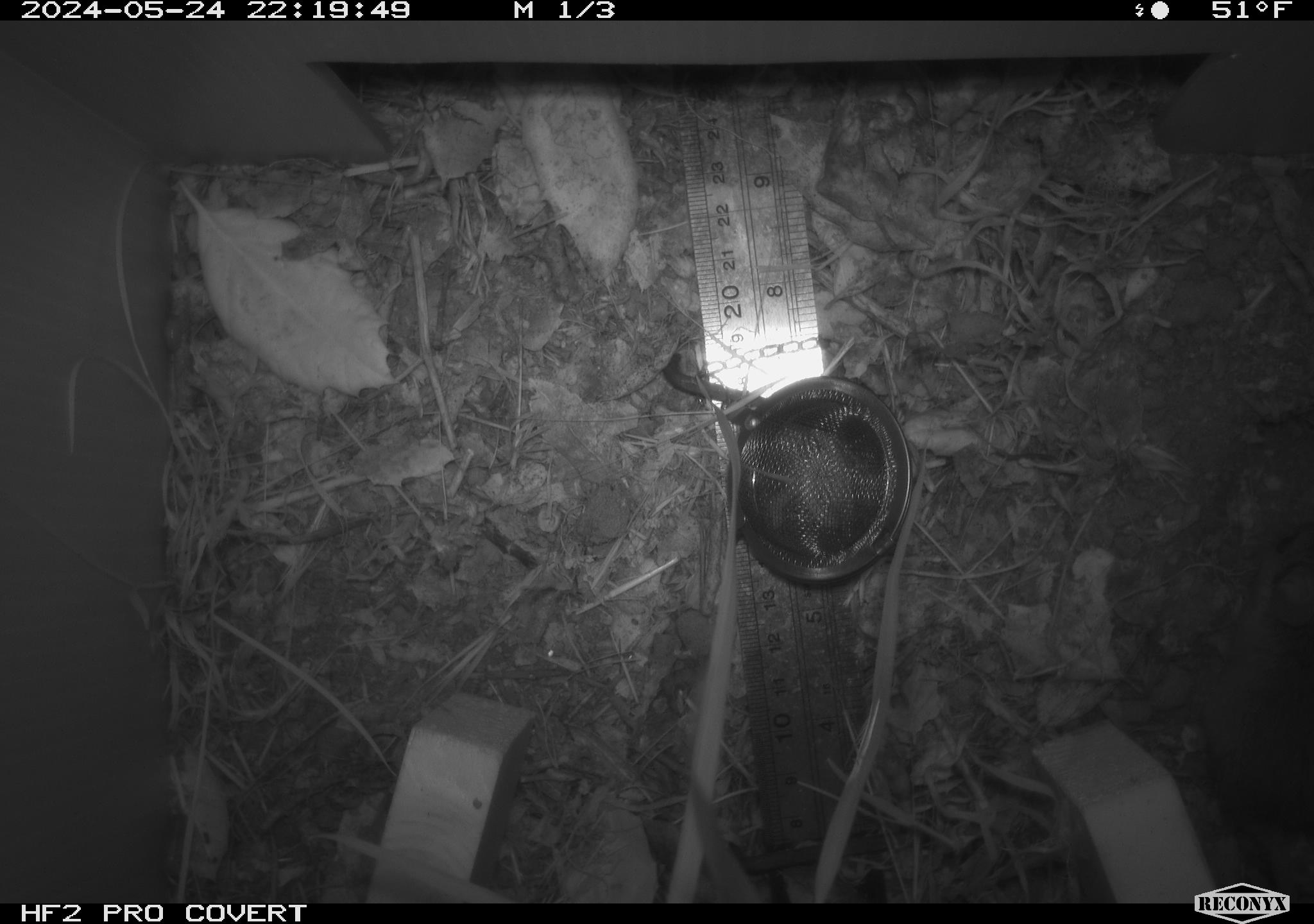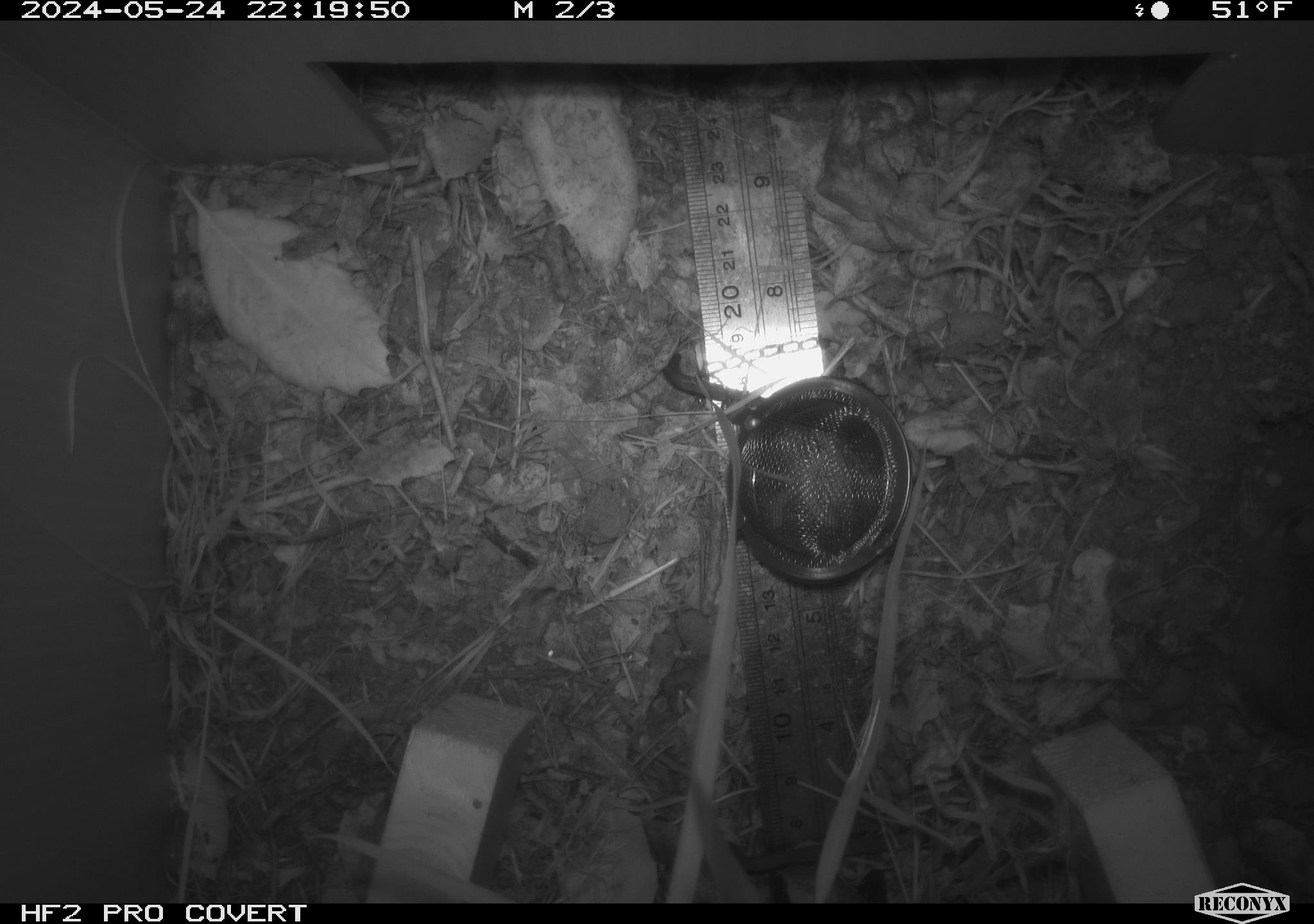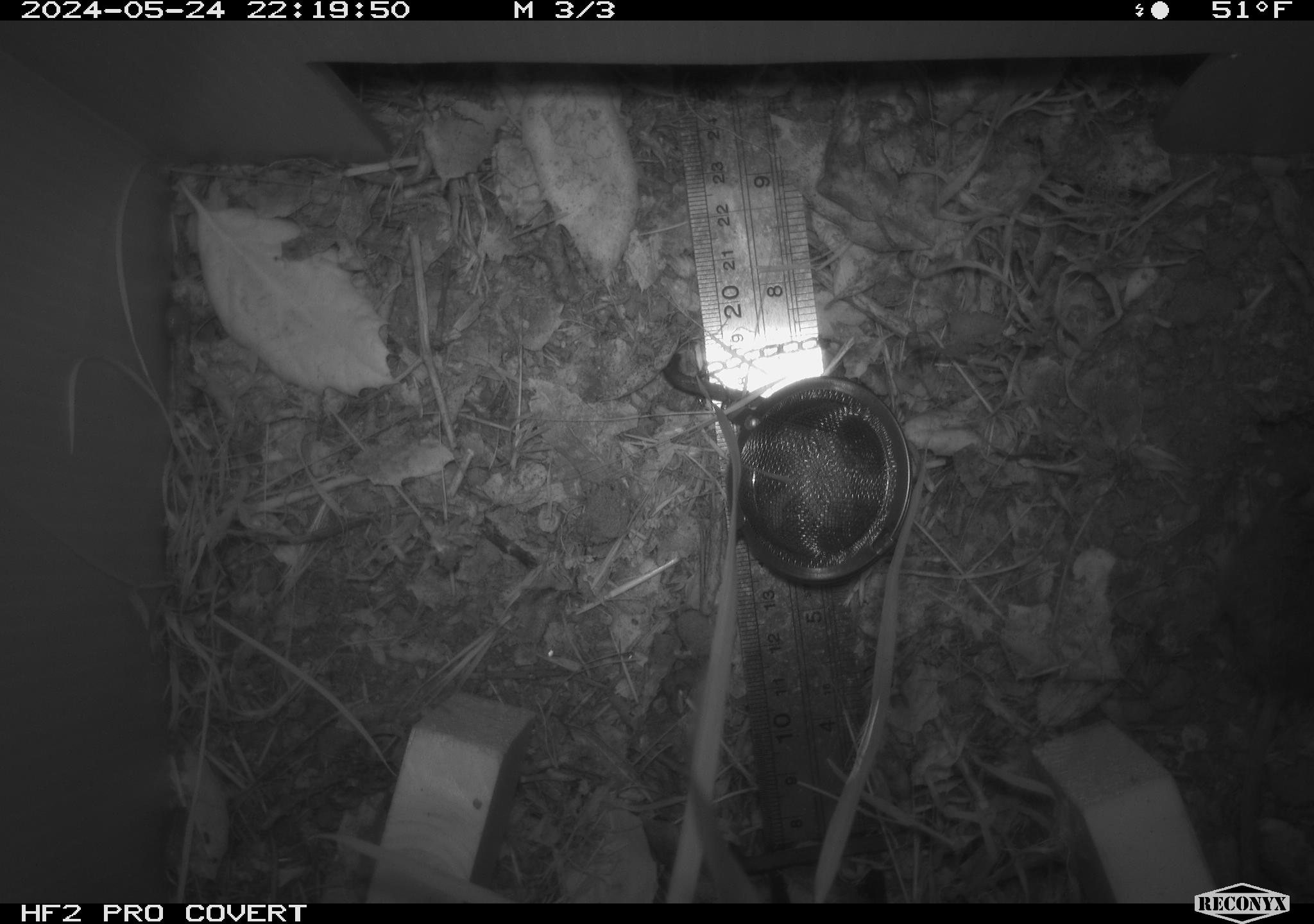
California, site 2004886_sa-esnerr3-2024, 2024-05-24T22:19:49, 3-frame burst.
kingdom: Animalia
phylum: Chordata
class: Mammalia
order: Rodentia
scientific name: Rodentia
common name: rodent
Rodent (Rodentia).